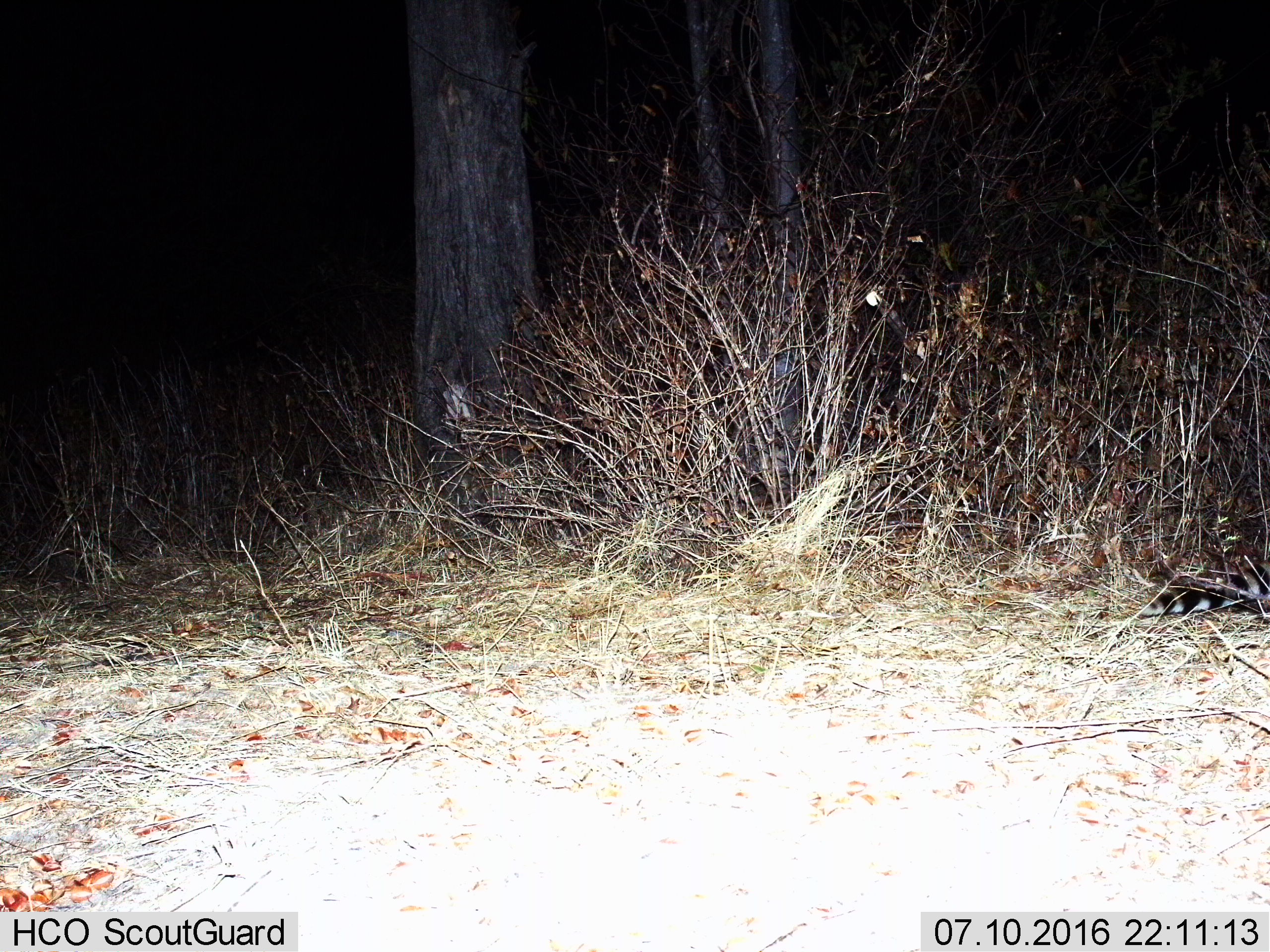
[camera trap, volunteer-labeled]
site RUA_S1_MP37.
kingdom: Animalia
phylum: Chordata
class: Mammalia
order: Carnivora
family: Viverridae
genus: Genetta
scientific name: Genetta genetta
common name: small-spotted genet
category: genetcommonsmallspotted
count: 1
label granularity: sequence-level